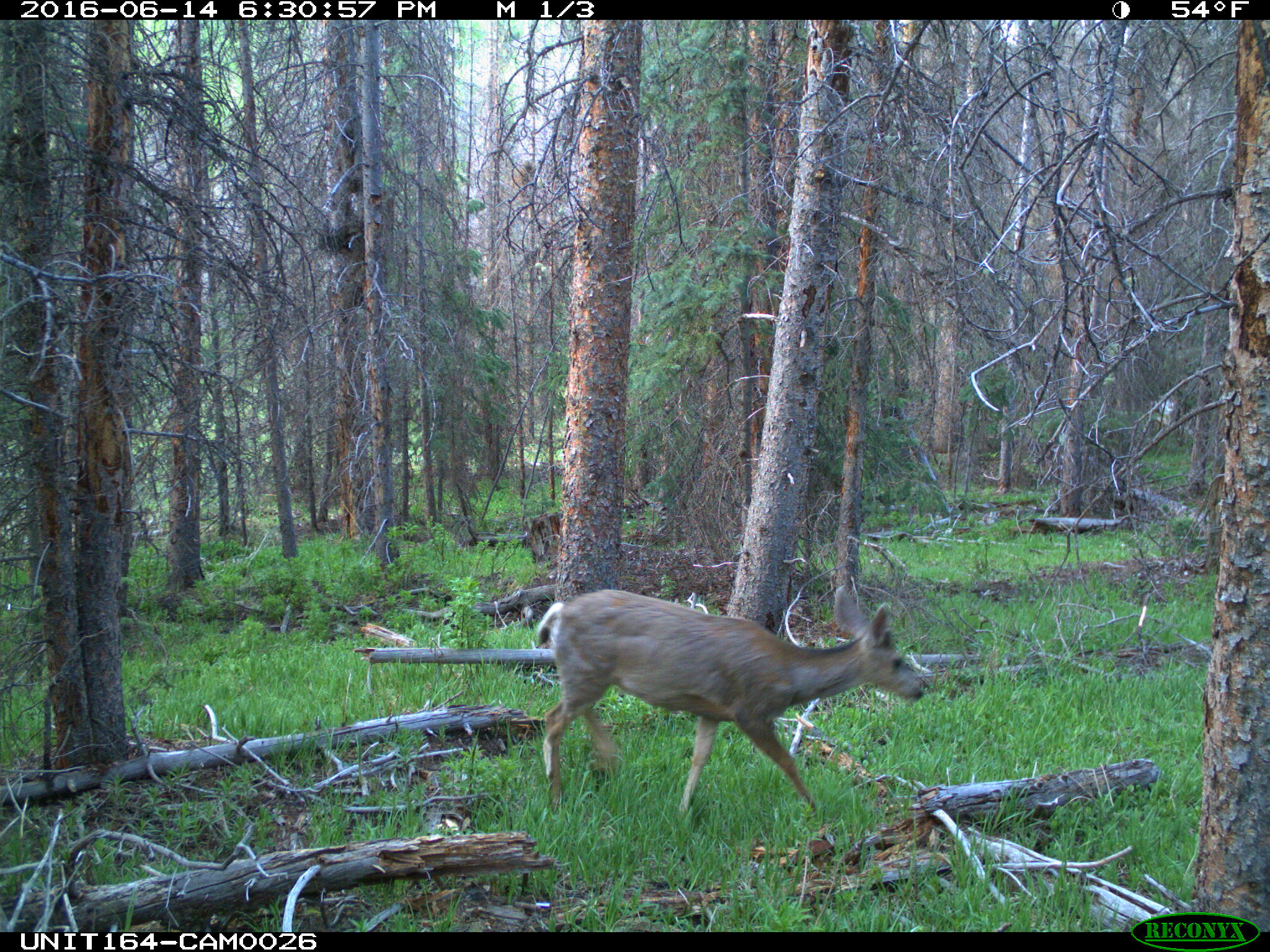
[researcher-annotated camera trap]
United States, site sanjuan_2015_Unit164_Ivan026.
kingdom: Animalia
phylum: Chordata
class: Mammalia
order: Artiodactyla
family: Cervidae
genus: Odocoileus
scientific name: Odocoileus hemionus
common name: mule deer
Odocoileus hemionus (mule deer).